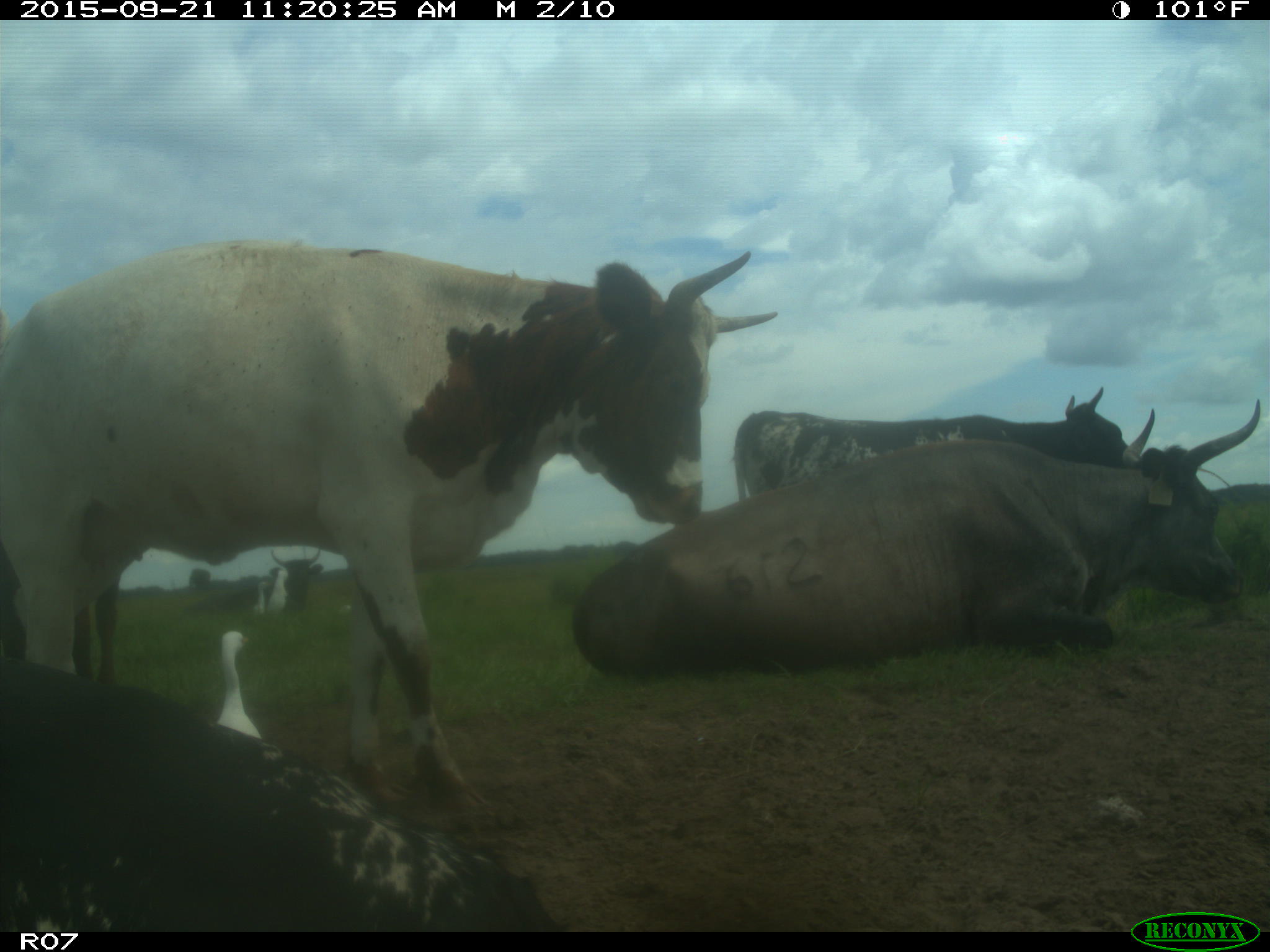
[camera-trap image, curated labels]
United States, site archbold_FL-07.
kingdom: Animalia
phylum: Chordata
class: Mammalia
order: Artiodactyla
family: Bovidae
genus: Bos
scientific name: Bos taurus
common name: domestic cow